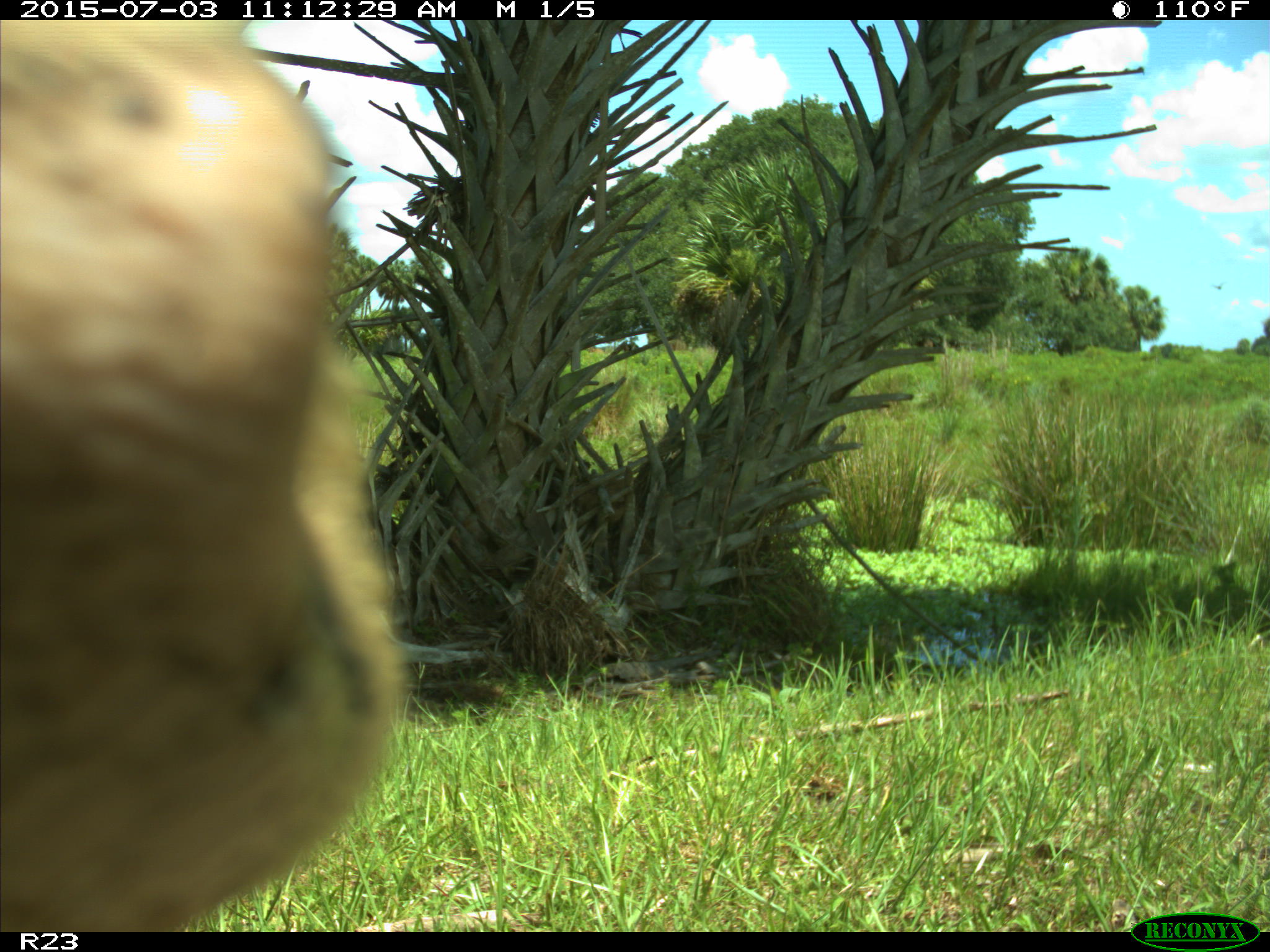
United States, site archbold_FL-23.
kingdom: Animalia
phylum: Chordata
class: Mammalia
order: Artiodactyla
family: Bovidae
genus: Bos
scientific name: Bos taurus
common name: domestic cow